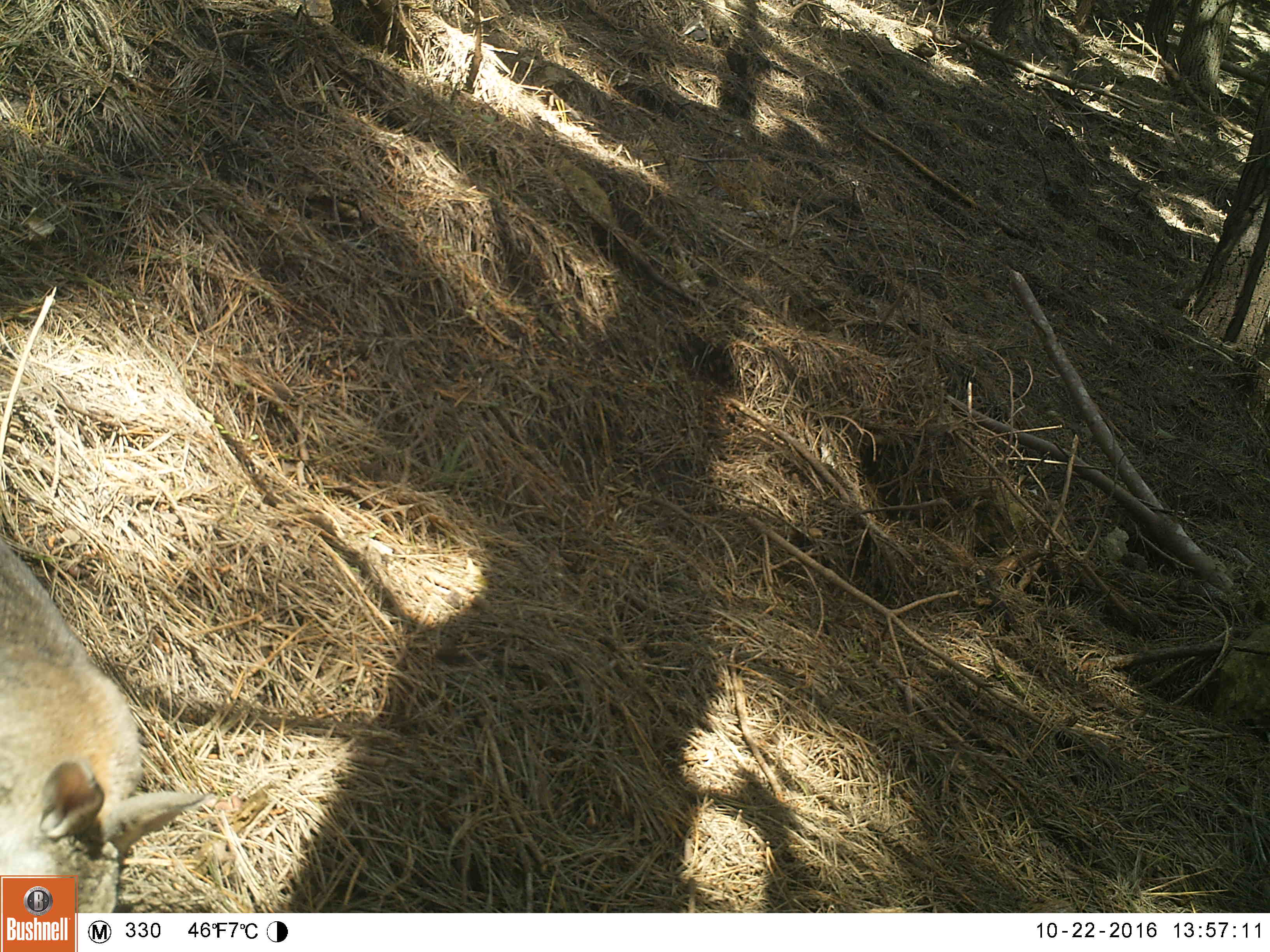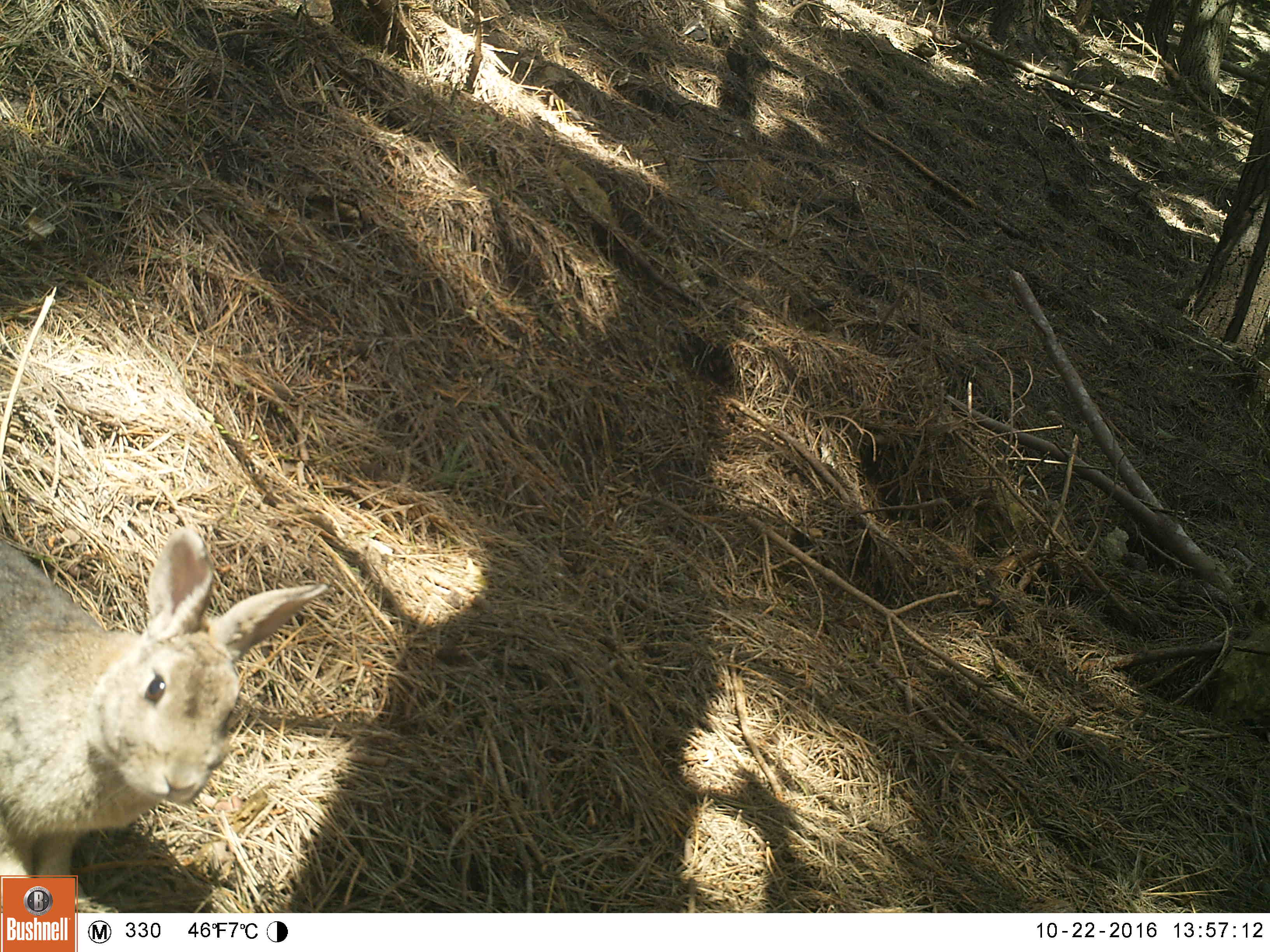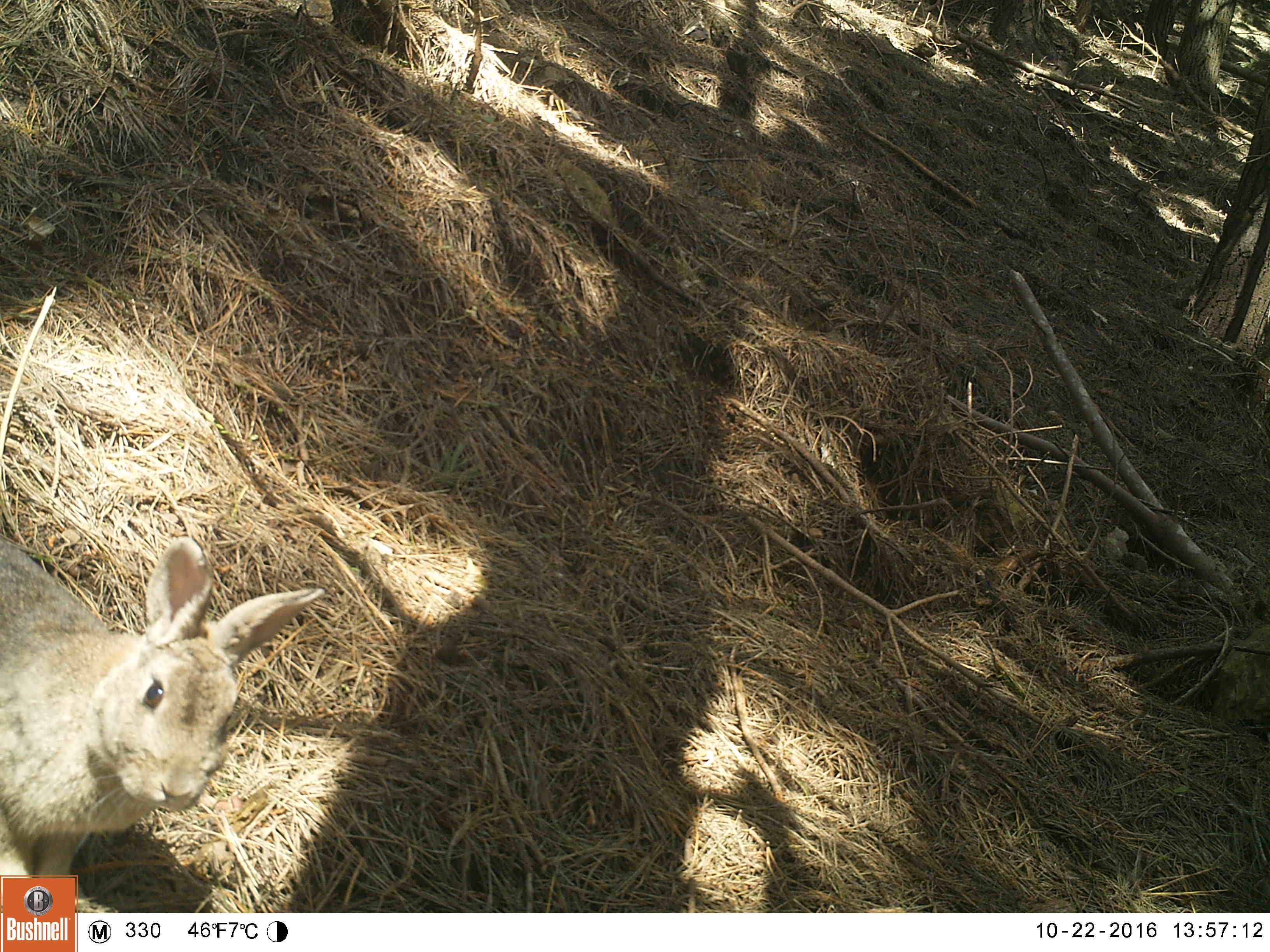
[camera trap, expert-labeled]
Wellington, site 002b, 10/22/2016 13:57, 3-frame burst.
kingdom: Animalia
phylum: Chordata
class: Mammalia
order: Lagomorpha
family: Leporidae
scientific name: Leporidae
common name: rabbit